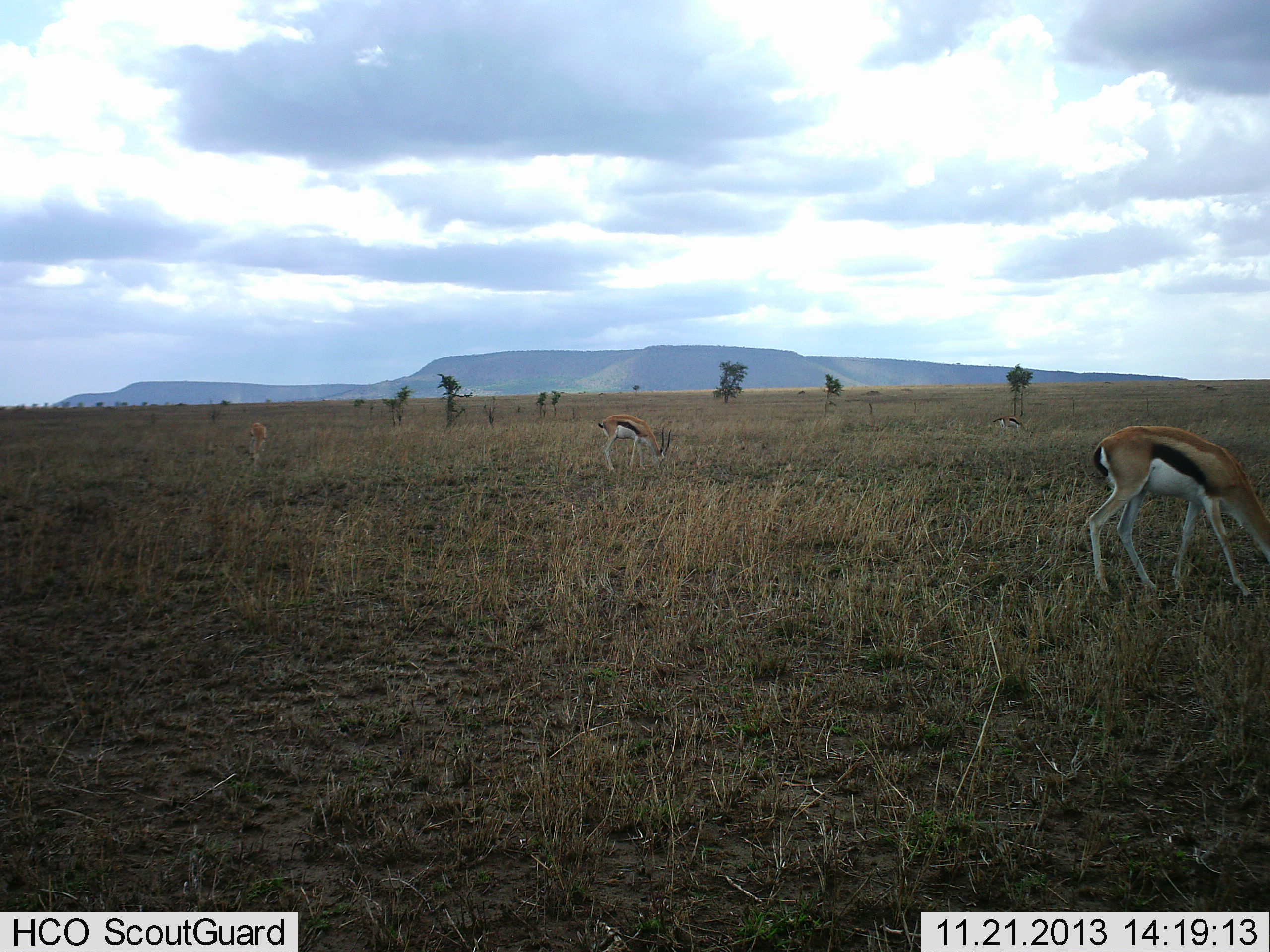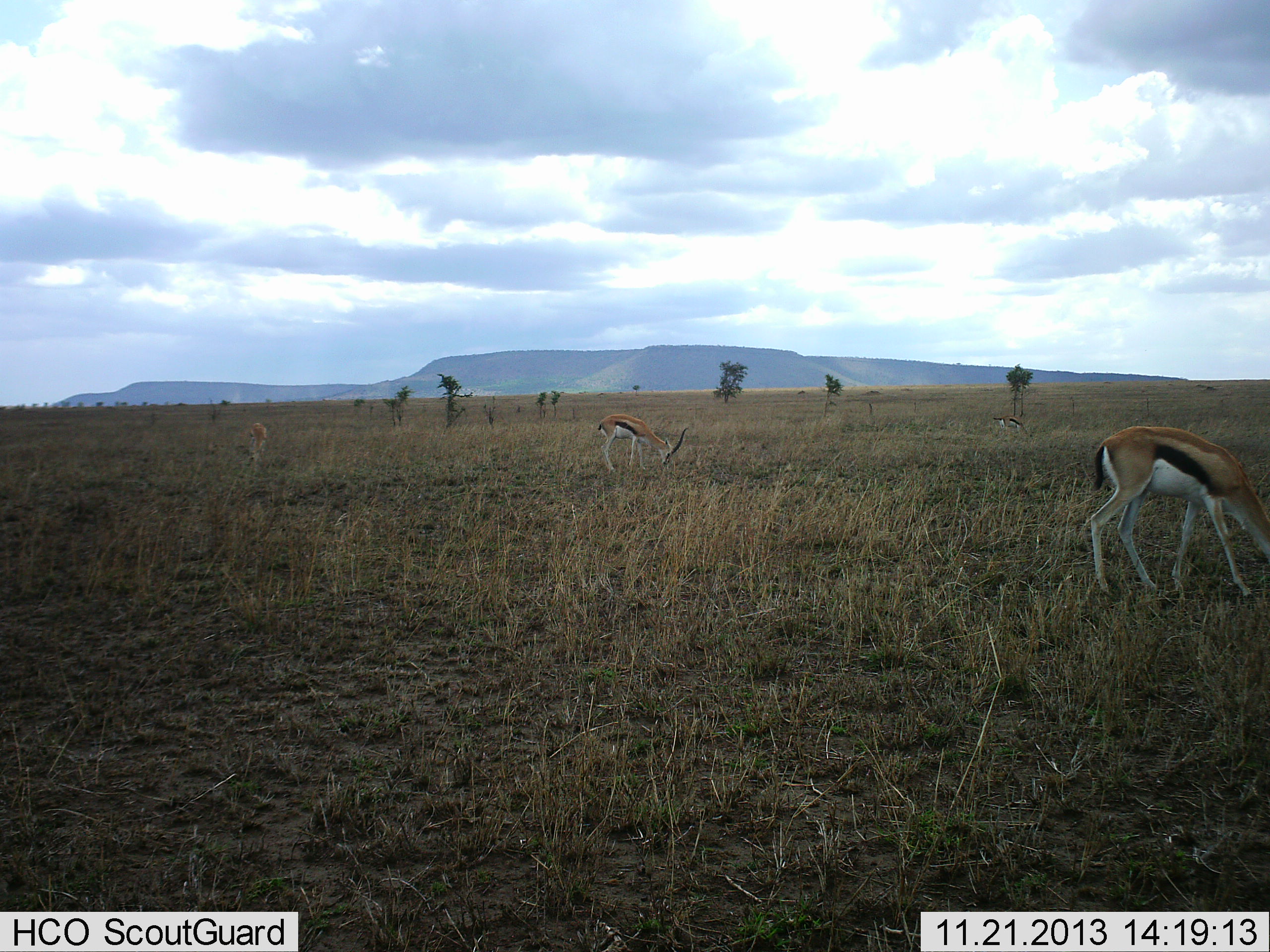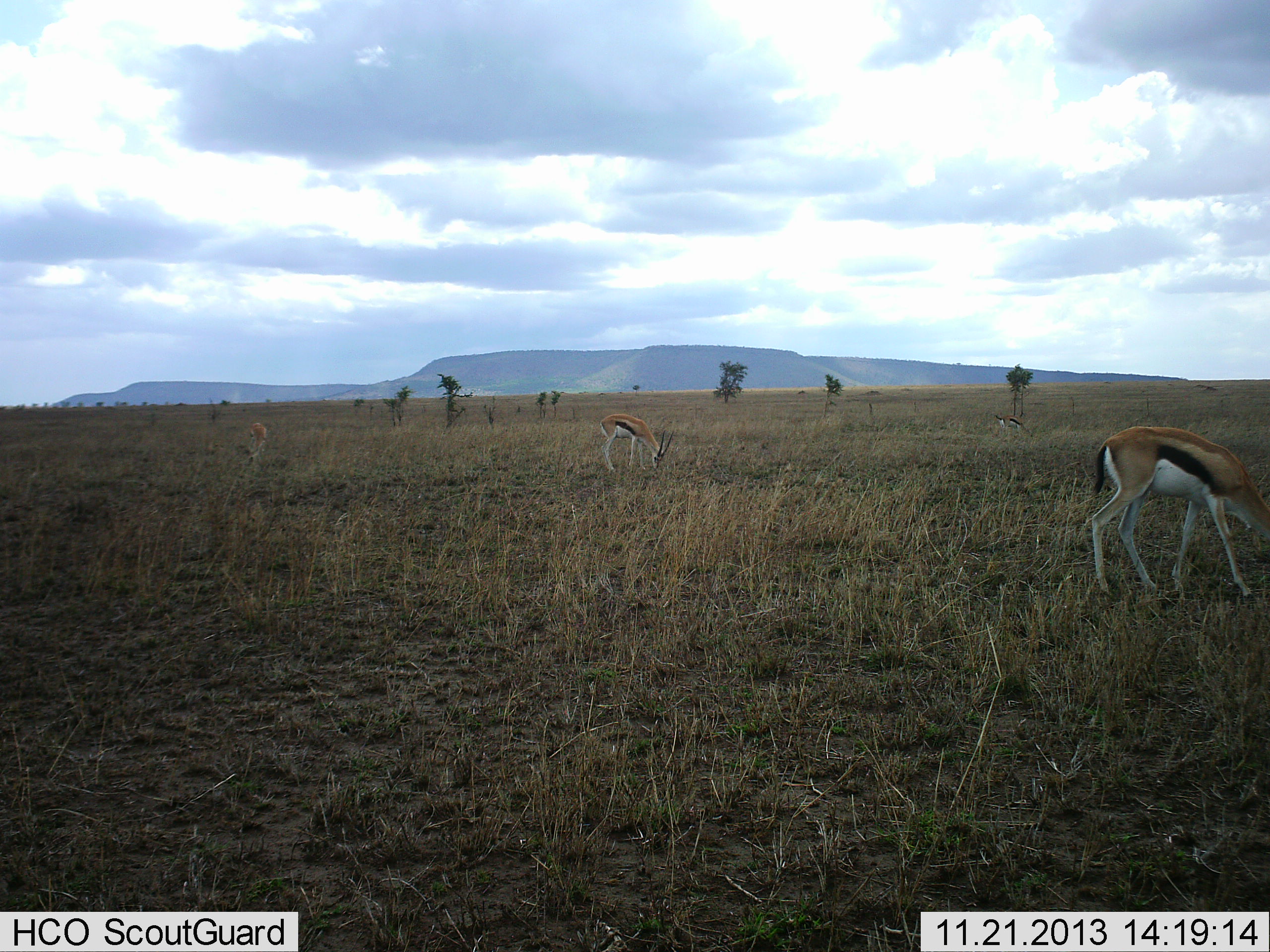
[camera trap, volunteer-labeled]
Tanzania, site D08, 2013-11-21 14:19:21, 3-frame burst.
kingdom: Animalia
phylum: Chordata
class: Mammalia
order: Artiodactyla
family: Bovidae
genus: Eudorcas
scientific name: Eudorcas thomsonii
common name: thomson's gazelle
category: gazellethomsons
Gazellethomsons (thomson's gazelle) (Eudorcas thomsonii), count 3. Behavior (volunteer vote fractions): standing 9%, resting 0%, moving 0%, interacting 0%. Young present (vote fraction): 0%. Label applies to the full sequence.